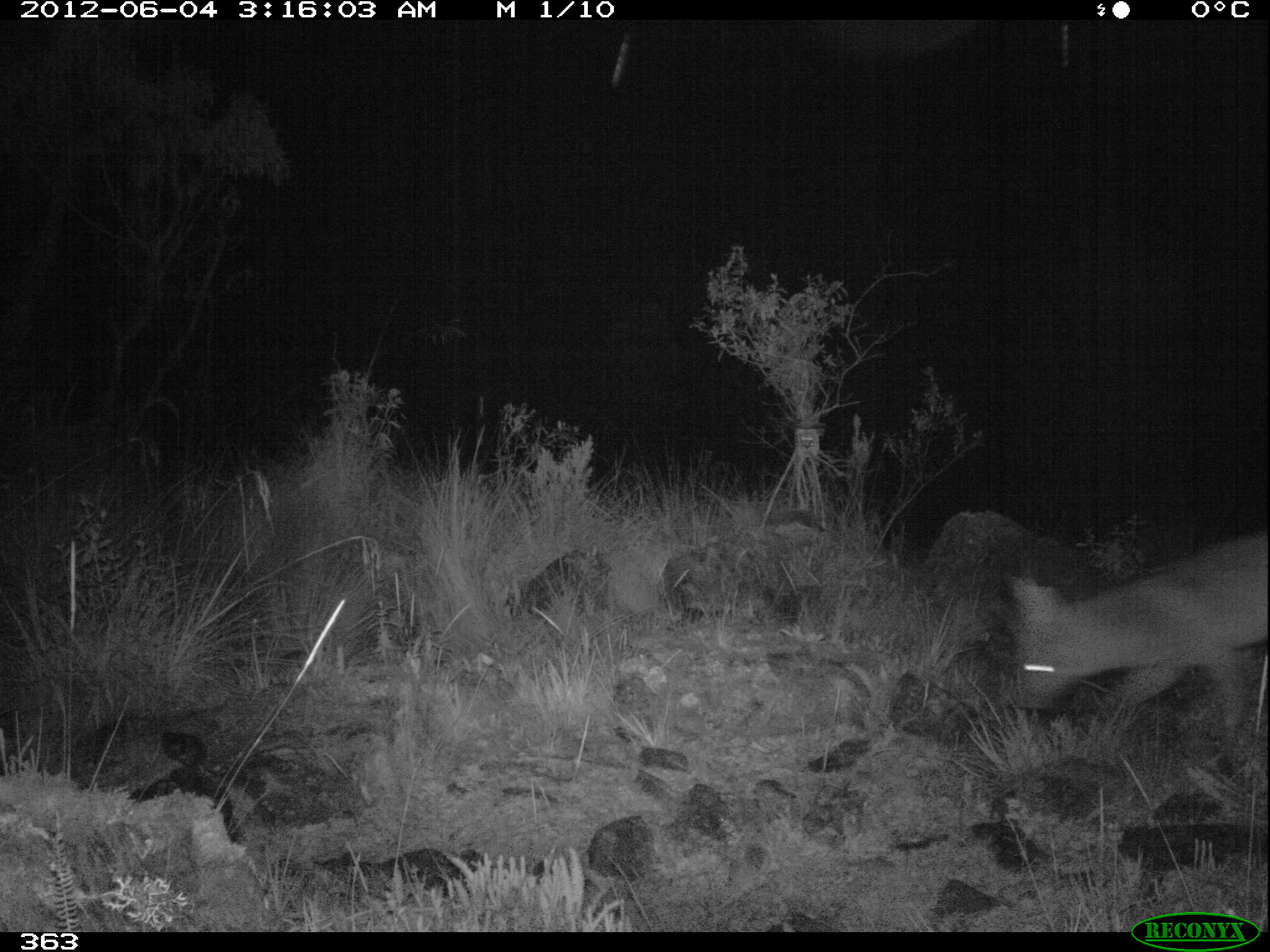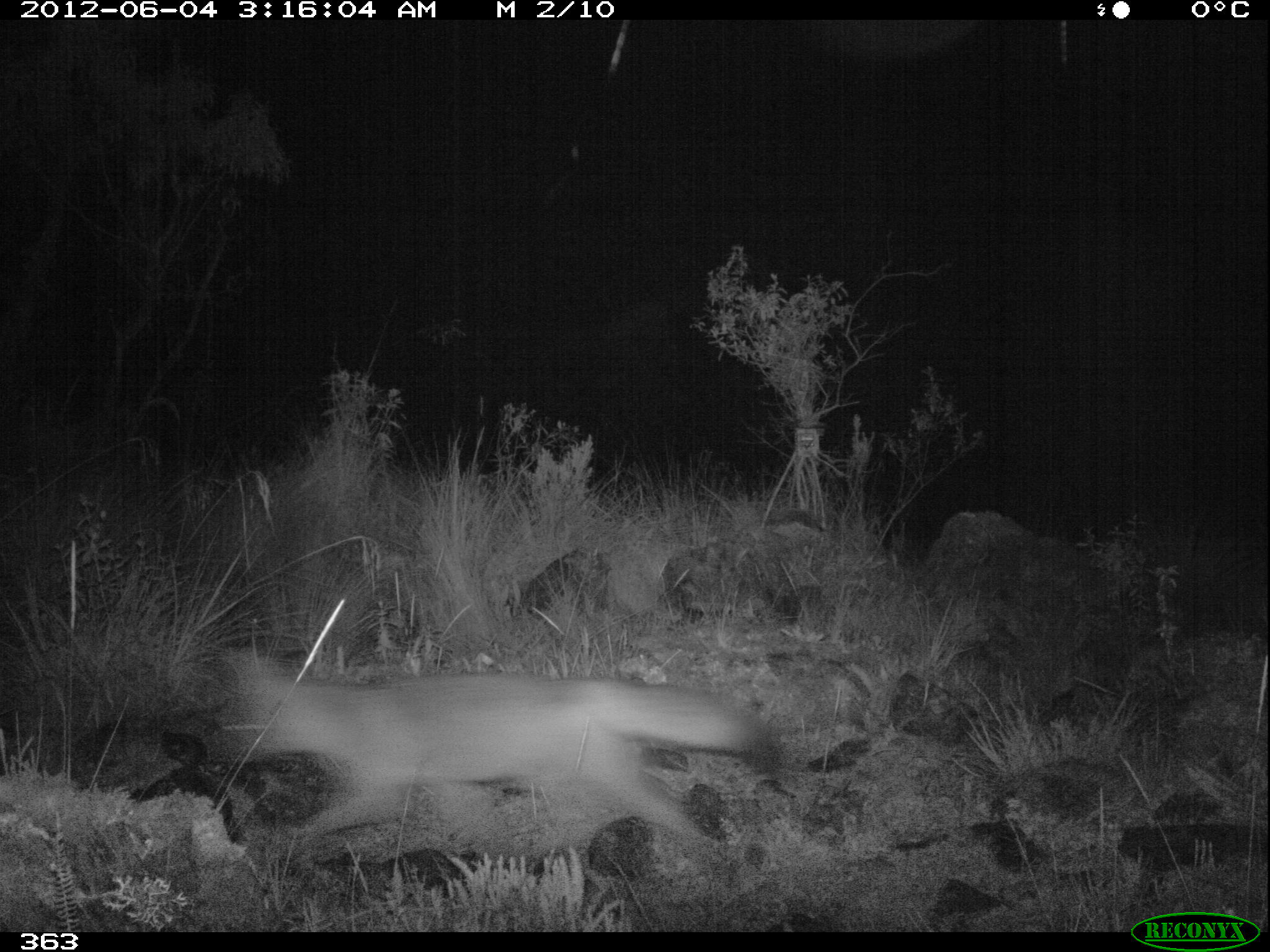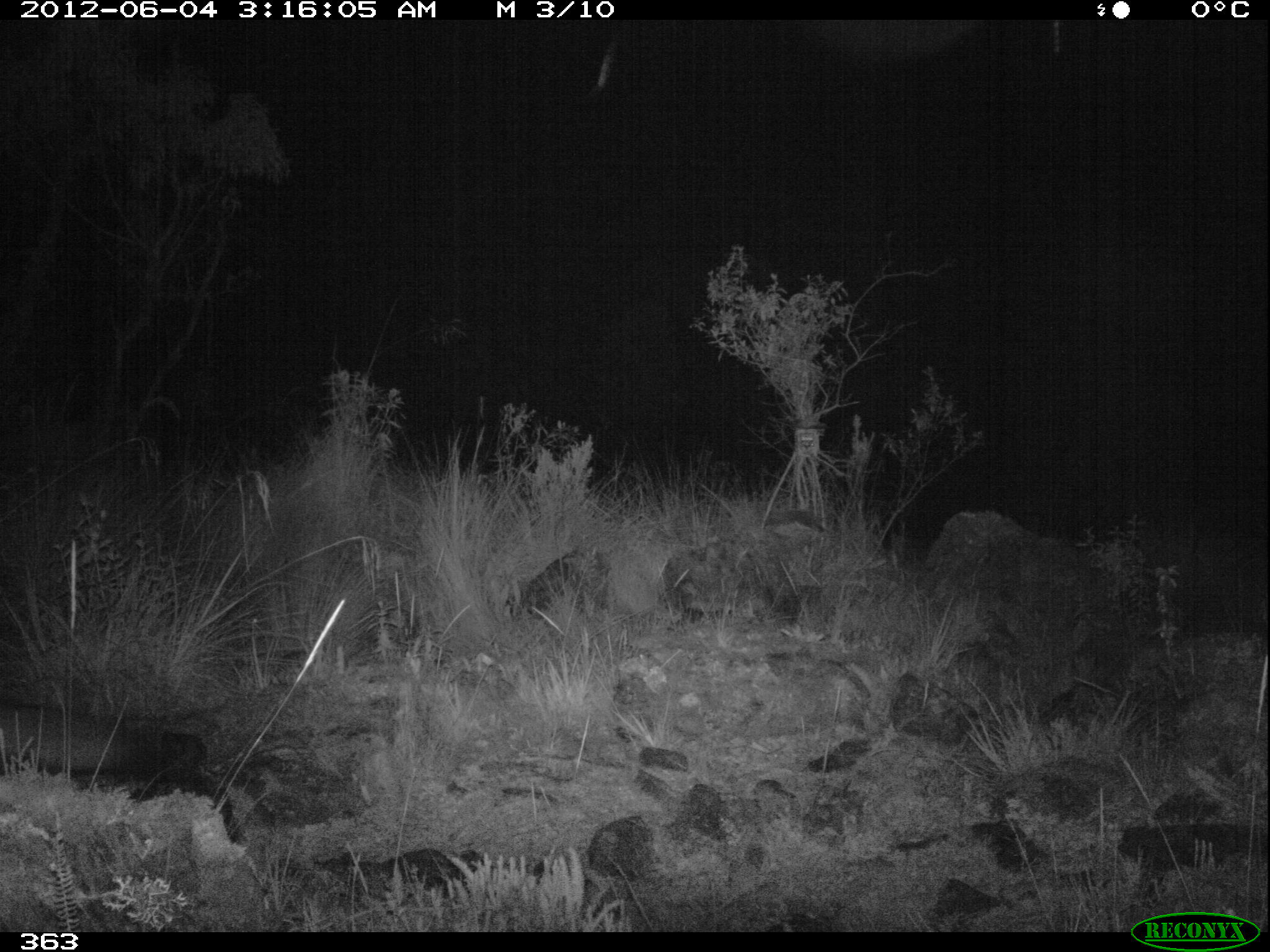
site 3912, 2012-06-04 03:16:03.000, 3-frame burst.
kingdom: Animalia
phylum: Chordata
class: Mammalia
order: Carnivora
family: Canidae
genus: Lycalopex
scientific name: Lycalopex culpaeus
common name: culpeo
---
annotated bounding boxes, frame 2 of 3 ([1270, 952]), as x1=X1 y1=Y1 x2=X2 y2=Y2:
lycalopex culpaeus: x1=209 y1=646 x2=768 y2=848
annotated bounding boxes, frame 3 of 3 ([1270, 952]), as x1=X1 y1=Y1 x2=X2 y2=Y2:
lycalopex culpaeus: x1=0 y1=702 x2=205 y2=773